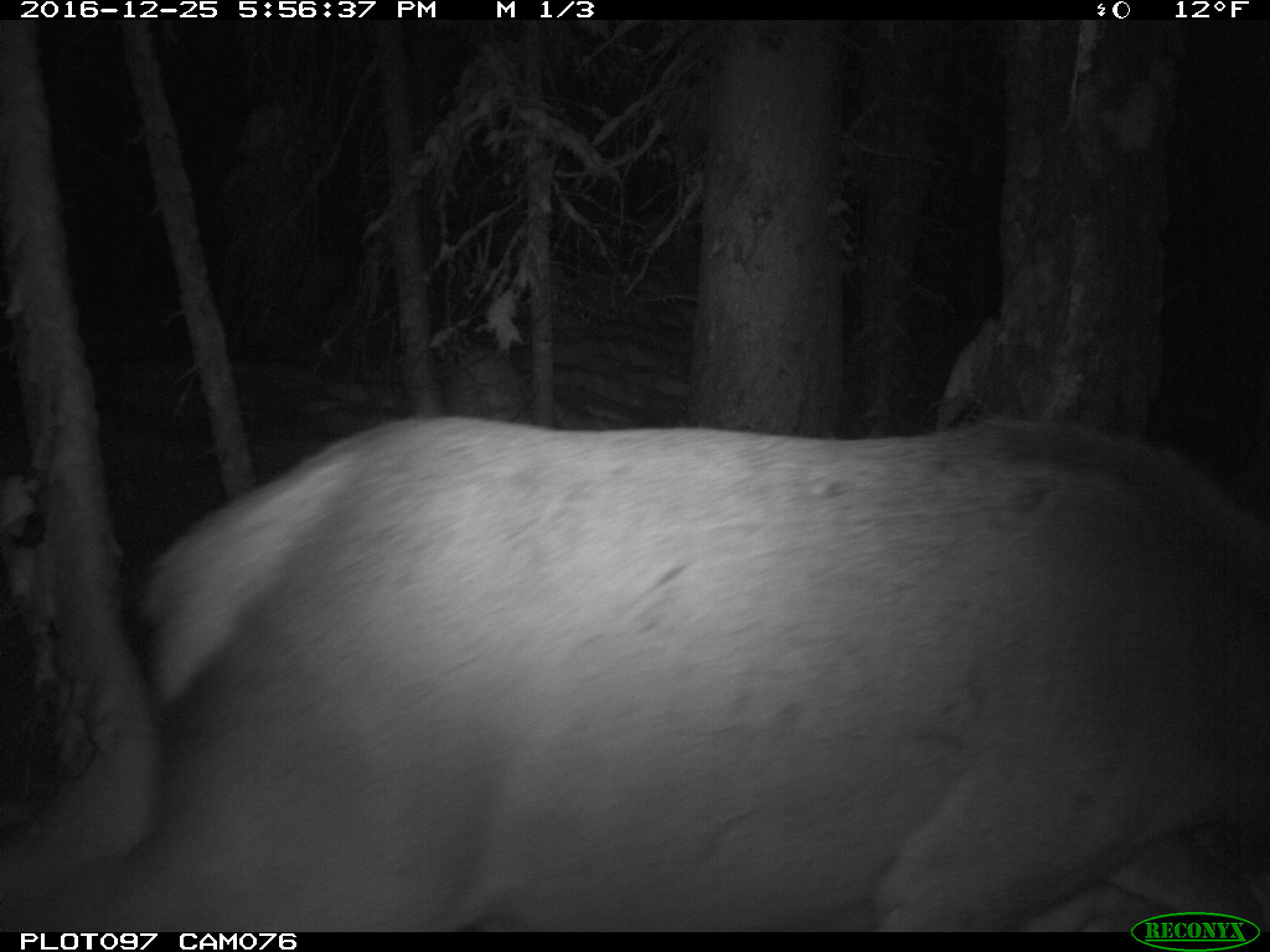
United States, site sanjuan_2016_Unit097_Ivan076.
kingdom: Animalia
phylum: Chordata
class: Mammalia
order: Artiodactyla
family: Cervidae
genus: Cervus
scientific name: Cervus elaphus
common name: red deer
Cervus elaphus (red deer).